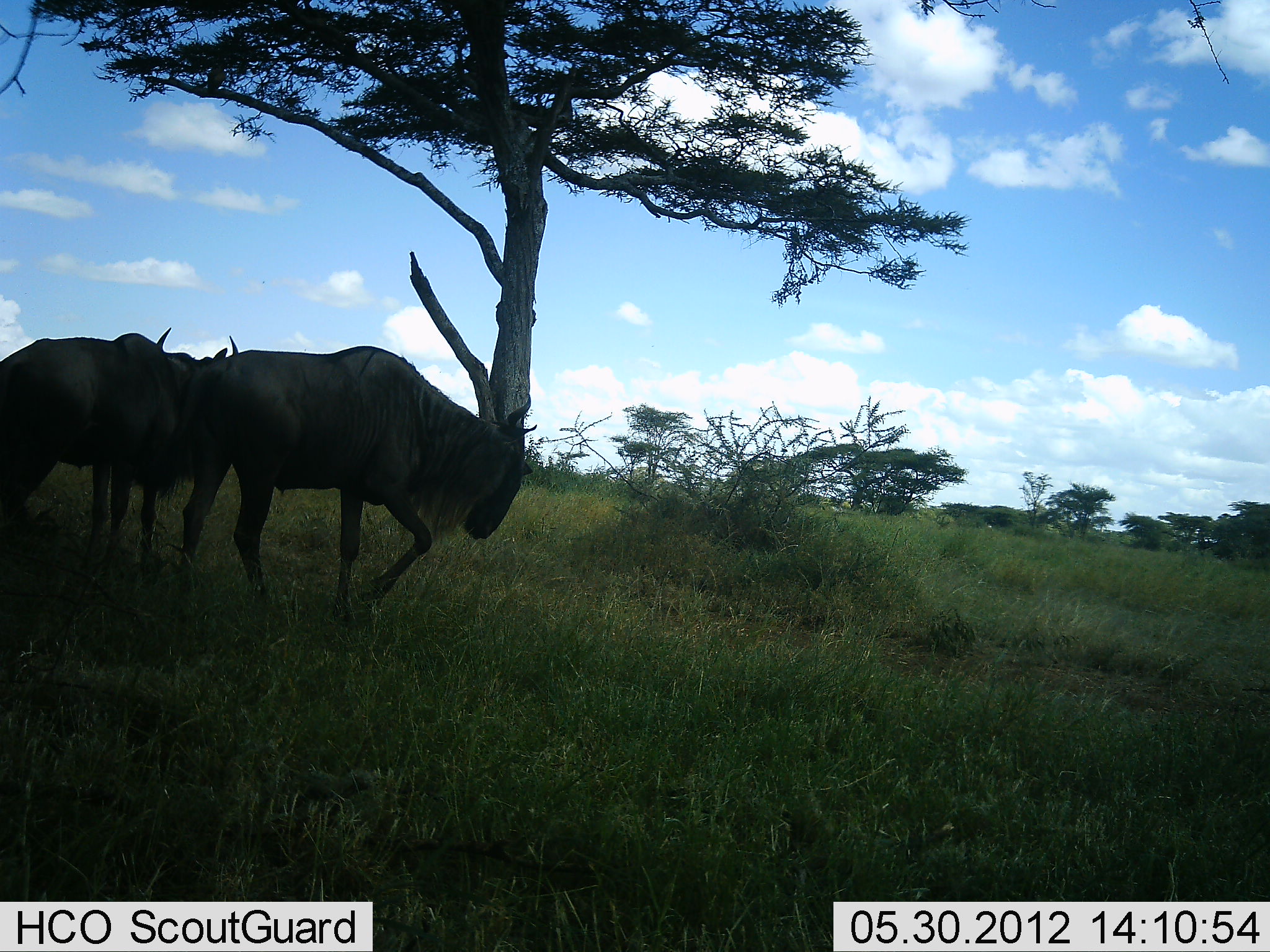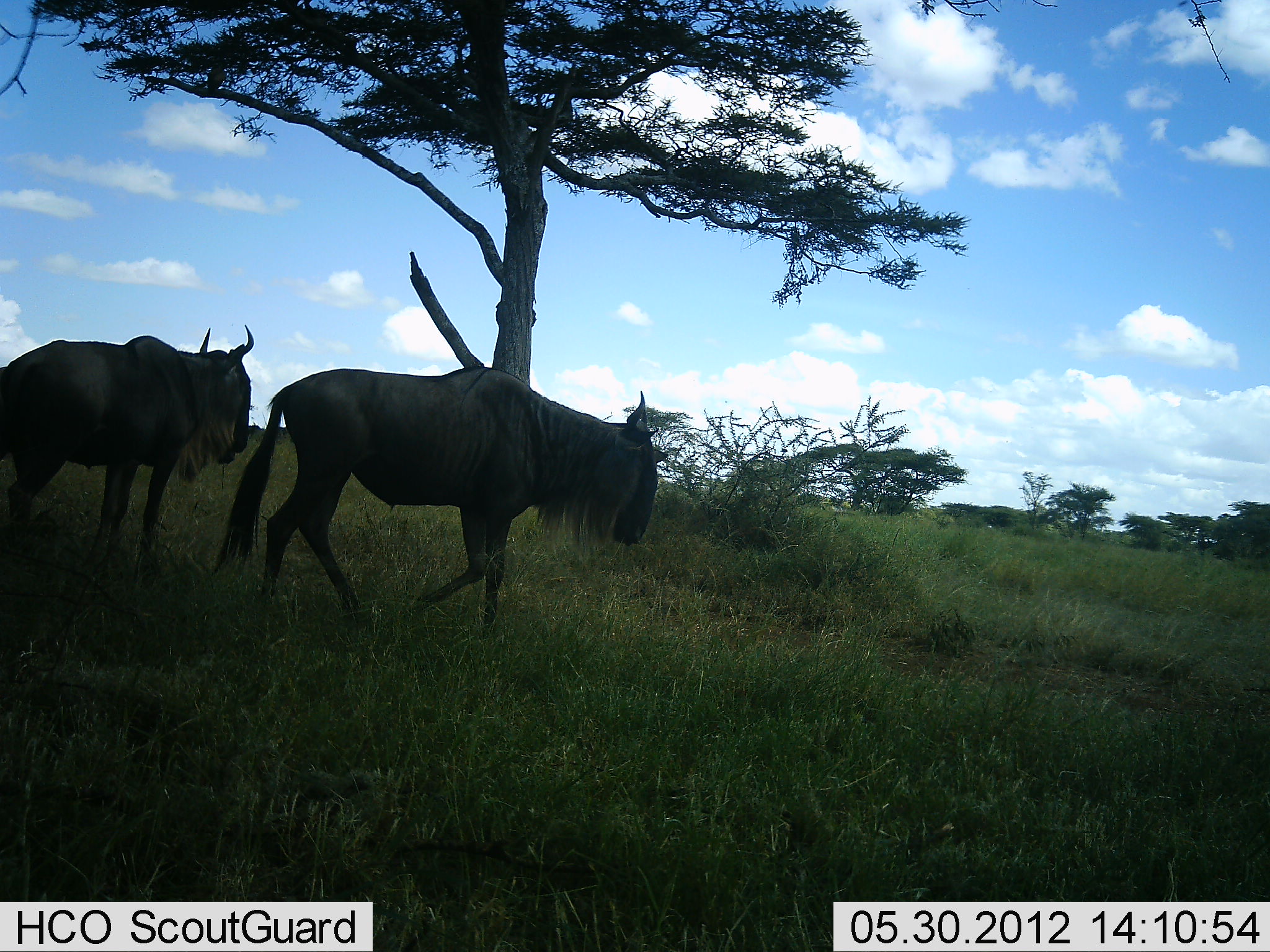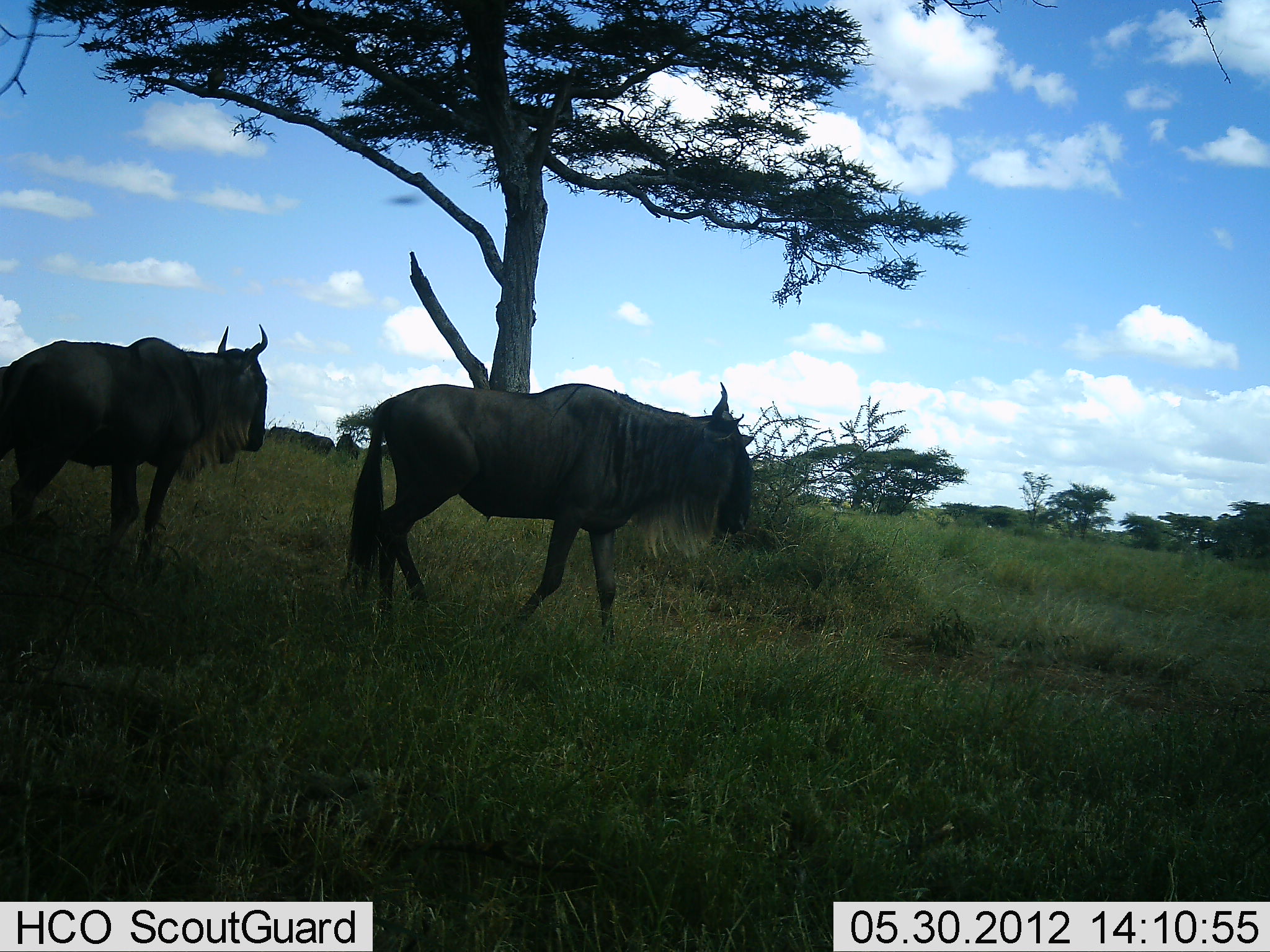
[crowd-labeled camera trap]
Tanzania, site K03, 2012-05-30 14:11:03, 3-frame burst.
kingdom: Animalia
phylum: Chordata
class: Mammalia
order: Artiodactyla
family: Bovidae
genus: Connochaetes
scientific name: Connochaetes taurinus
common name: blue wildebeest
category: wildebeest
Wildebeest (blue wildebeest) (Connochaetes taurinus), count 2. Behavior (volunteer vote fractions): standing 50%, resting 0%, moving 100%, interacting 0%. Young present (vote fraction): 0%. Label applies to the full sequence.